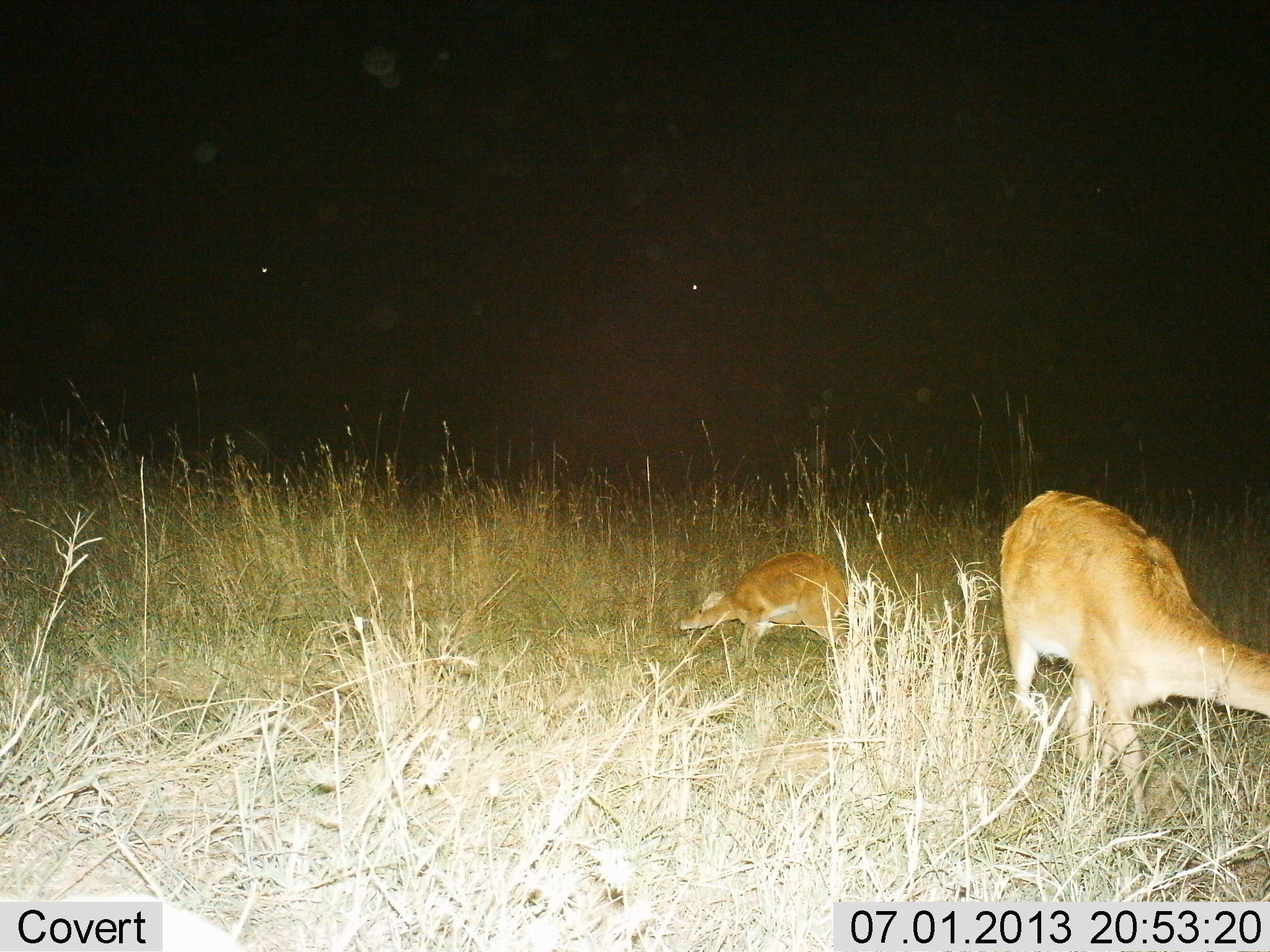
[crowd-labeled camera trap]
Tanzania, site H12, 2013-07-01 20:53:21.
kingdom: Animalia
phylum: Chordata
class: Mammalia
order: Artiodactyla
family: Bovidae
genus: Redunca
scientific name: Redunca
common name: reedbuck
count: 2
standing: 50%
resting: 0%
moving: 0%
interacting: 0%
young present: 90%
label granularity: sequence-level